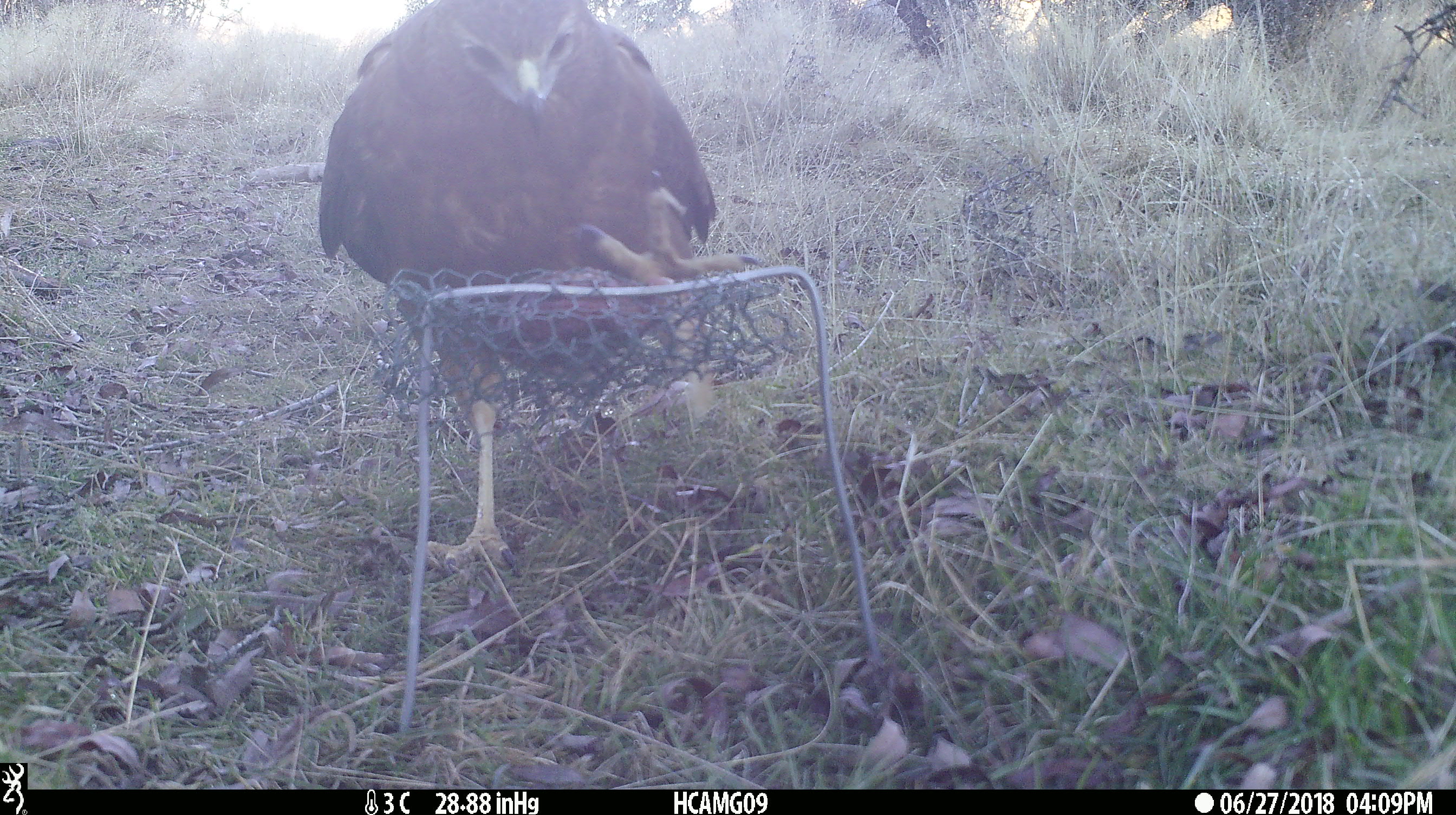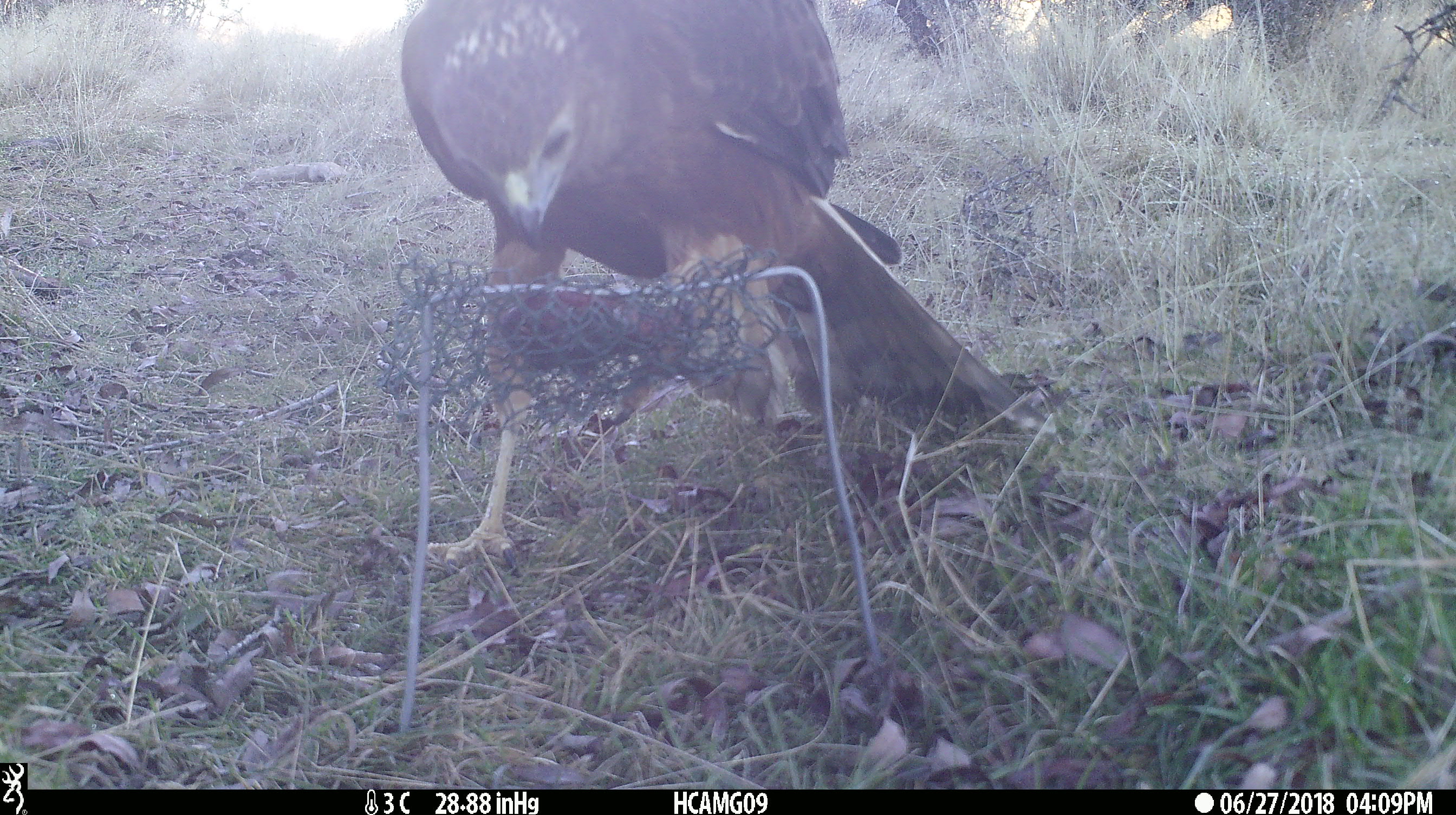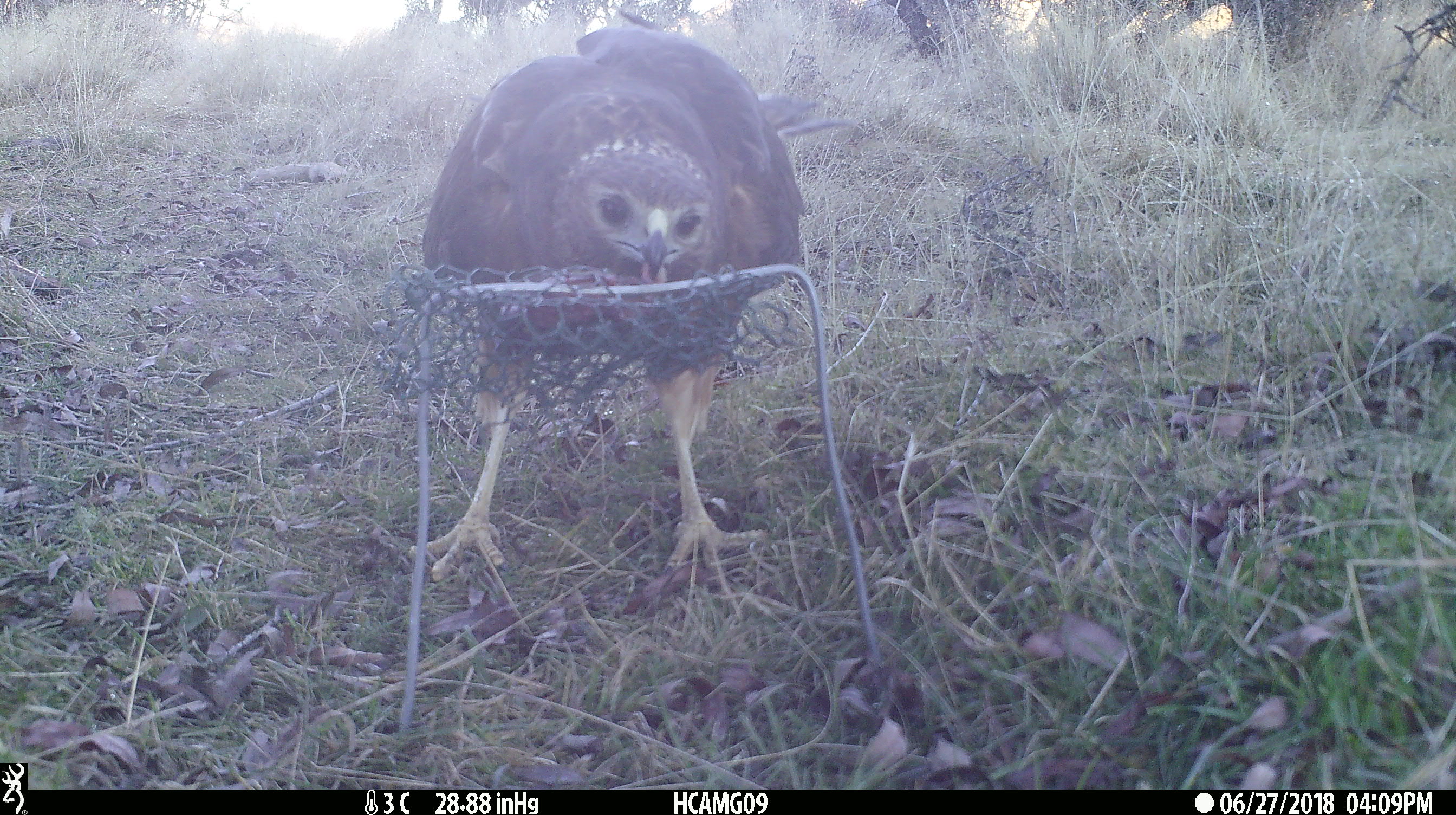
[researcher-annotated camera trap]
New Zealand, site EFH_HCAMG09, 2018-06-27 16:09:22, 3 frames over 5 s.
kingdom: Animalia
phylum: Chordata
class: Aves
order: Accipitriformes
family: Accipitridae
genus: Circus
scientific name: Circus approximans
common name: swamp harrier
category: harrier